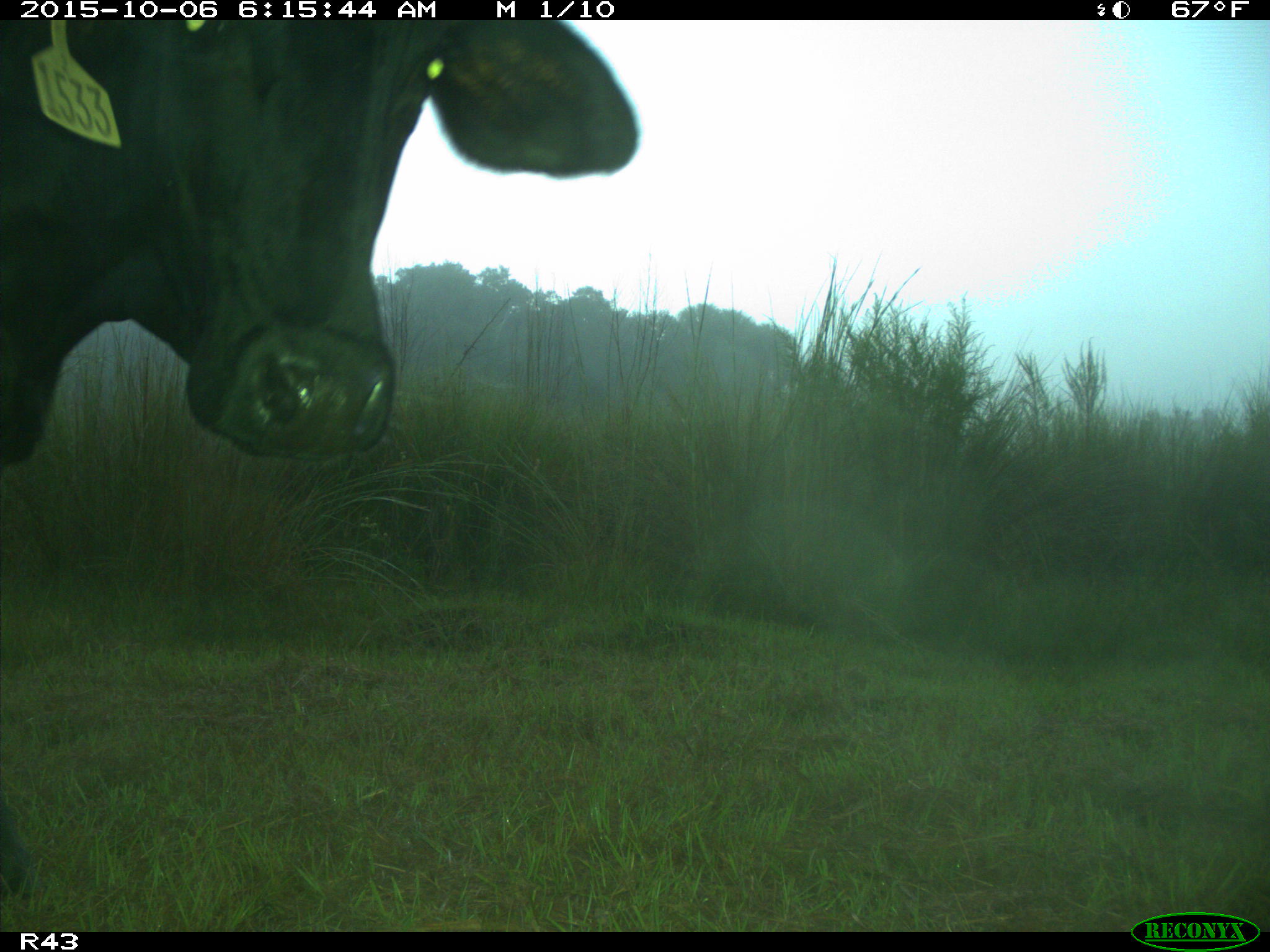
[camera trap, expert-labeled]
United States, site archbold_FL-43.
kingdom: Animalia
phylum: Chordata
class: Mammalia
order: Artiodactyla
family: Bovidae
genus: Bos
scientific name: Bos taurus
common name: domestic cow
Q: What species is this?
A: Bos taurus (domestic cow).